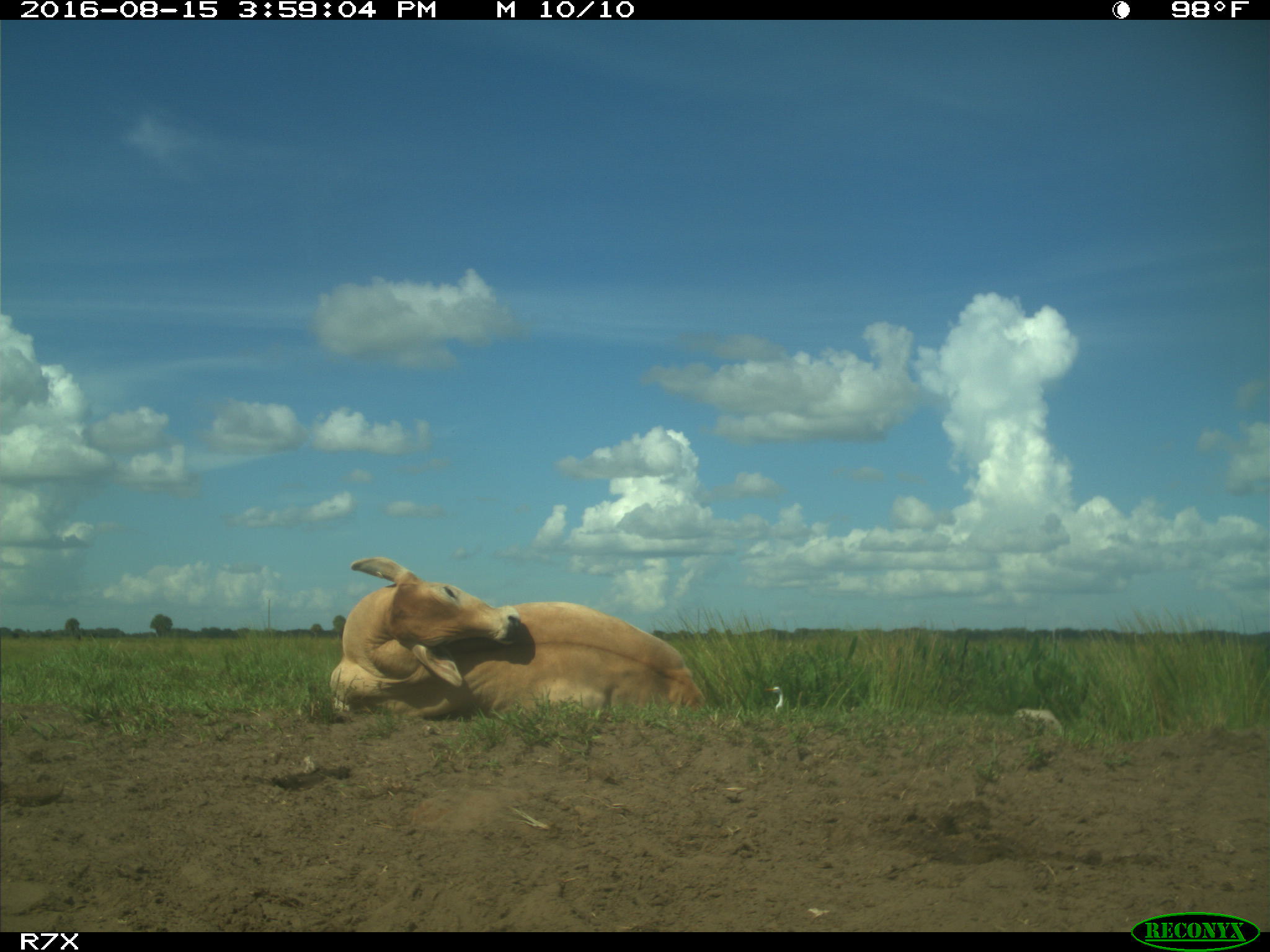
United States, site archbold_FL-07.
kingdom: Animalia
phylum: Chordata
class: Mammalia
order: Artiodactyla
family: Bovidae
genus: Bos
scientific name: Bos taurus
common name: domestic cow